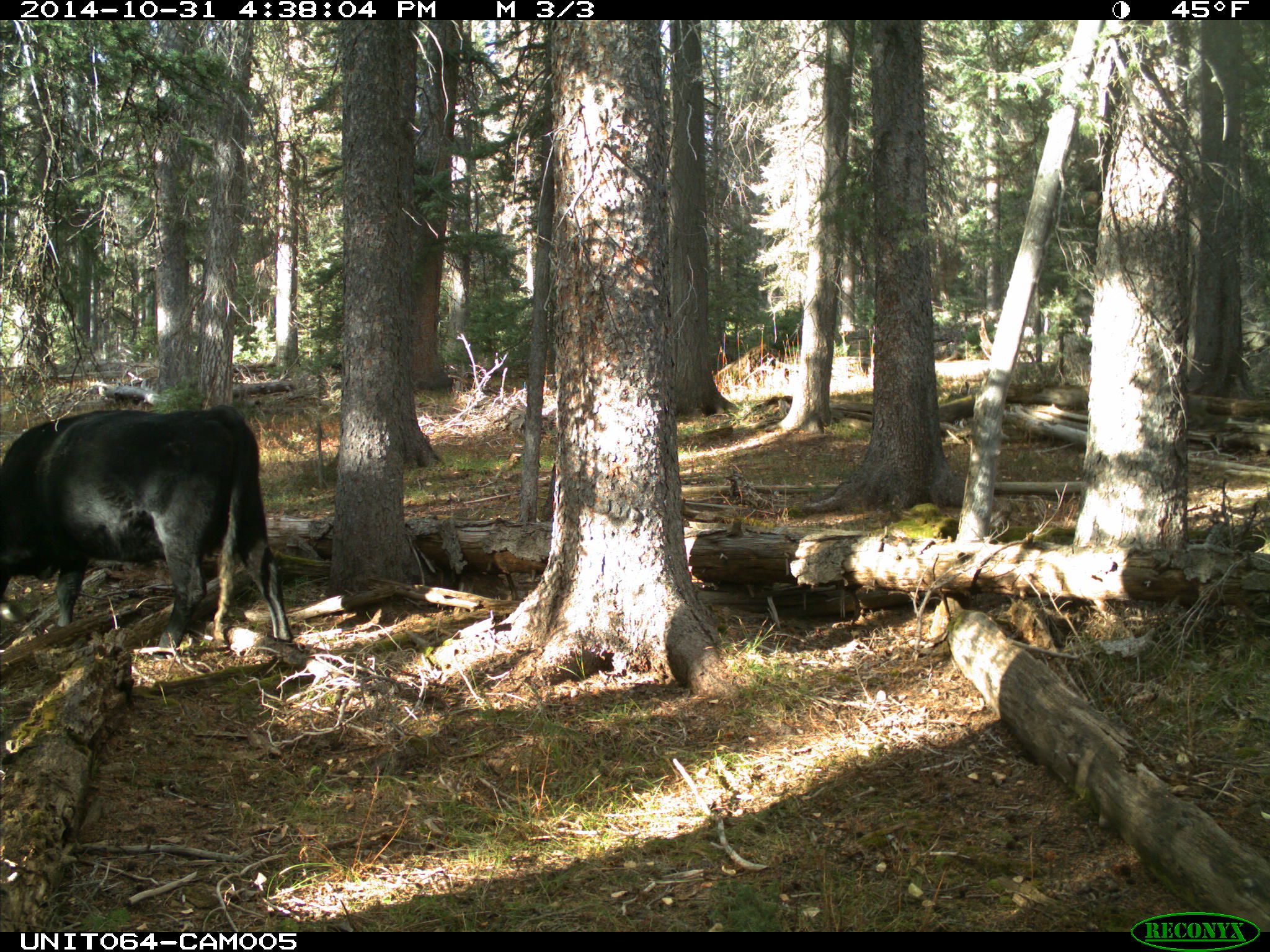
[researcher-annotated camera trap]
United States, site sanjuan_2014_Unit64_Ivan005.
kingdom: Animalia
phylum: Chordata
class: Mammalia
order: Artiodactyla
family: Bovidae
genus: Bos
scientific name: Bos taurus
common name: domestic cow